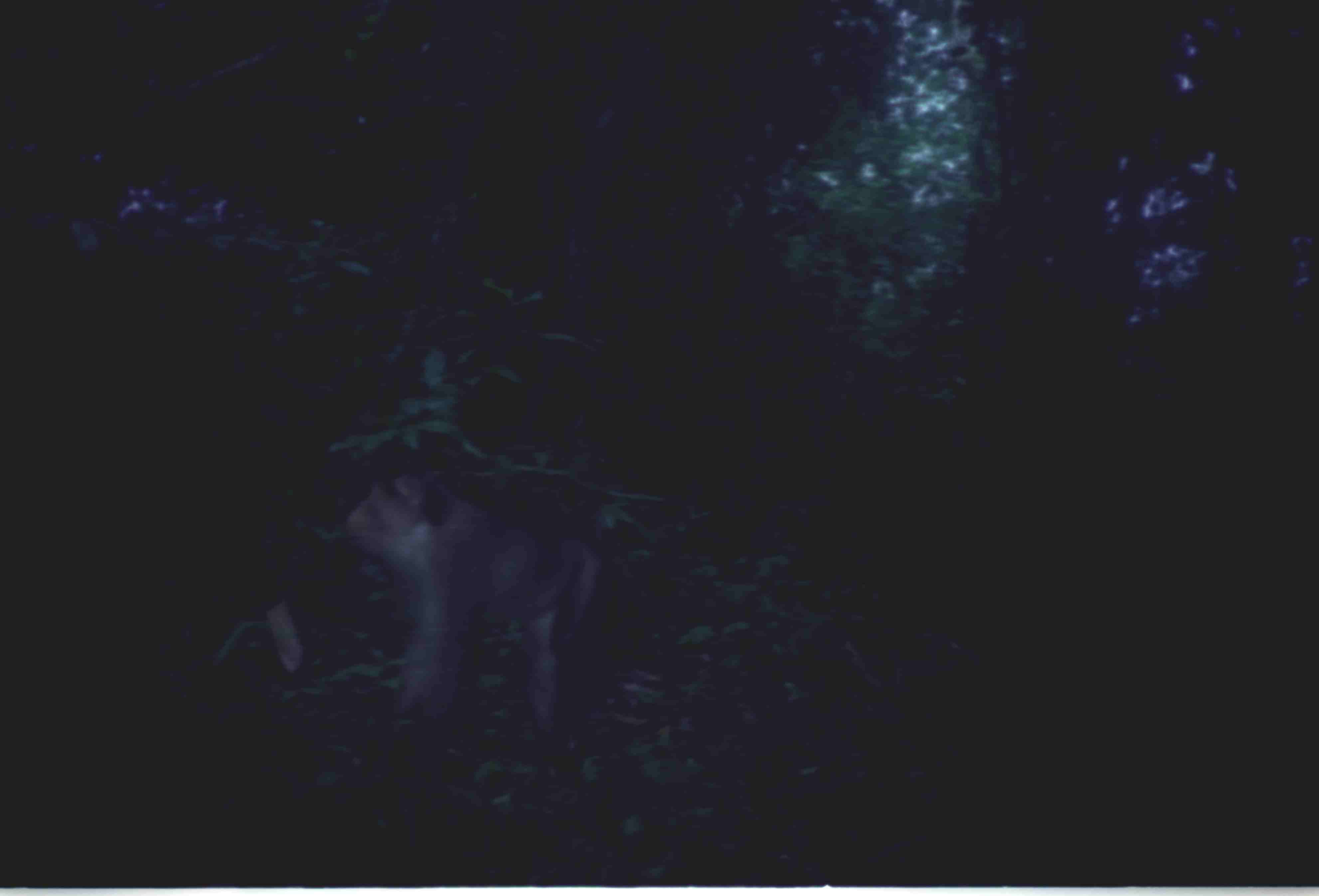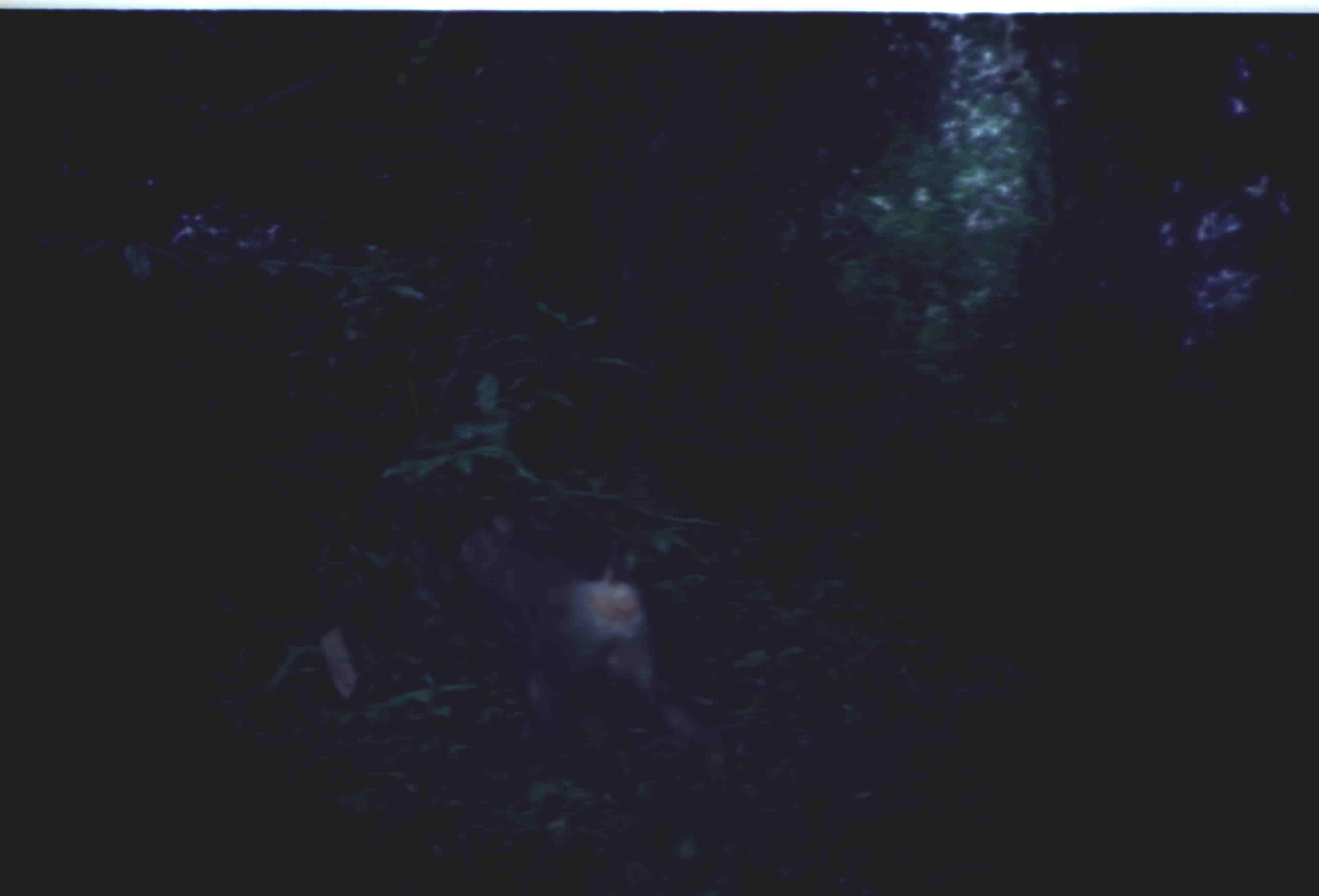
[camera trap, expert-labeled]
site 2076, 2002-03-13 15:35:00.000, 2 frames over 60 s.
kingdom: Animalia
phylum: Chordata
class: Mammalia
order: Primates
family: Cercopithecidae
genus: Macaca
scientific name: Macaca nemestrina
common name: southern pig-tailed macaque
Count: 1.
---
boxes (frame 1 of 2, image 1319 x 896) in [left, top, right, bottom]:
macaca nemestrina: [335, 462, 610, 748]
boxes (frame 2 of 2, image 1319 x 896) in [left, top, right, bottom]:
macaca nemestrina: [455, 508, 733, 794]